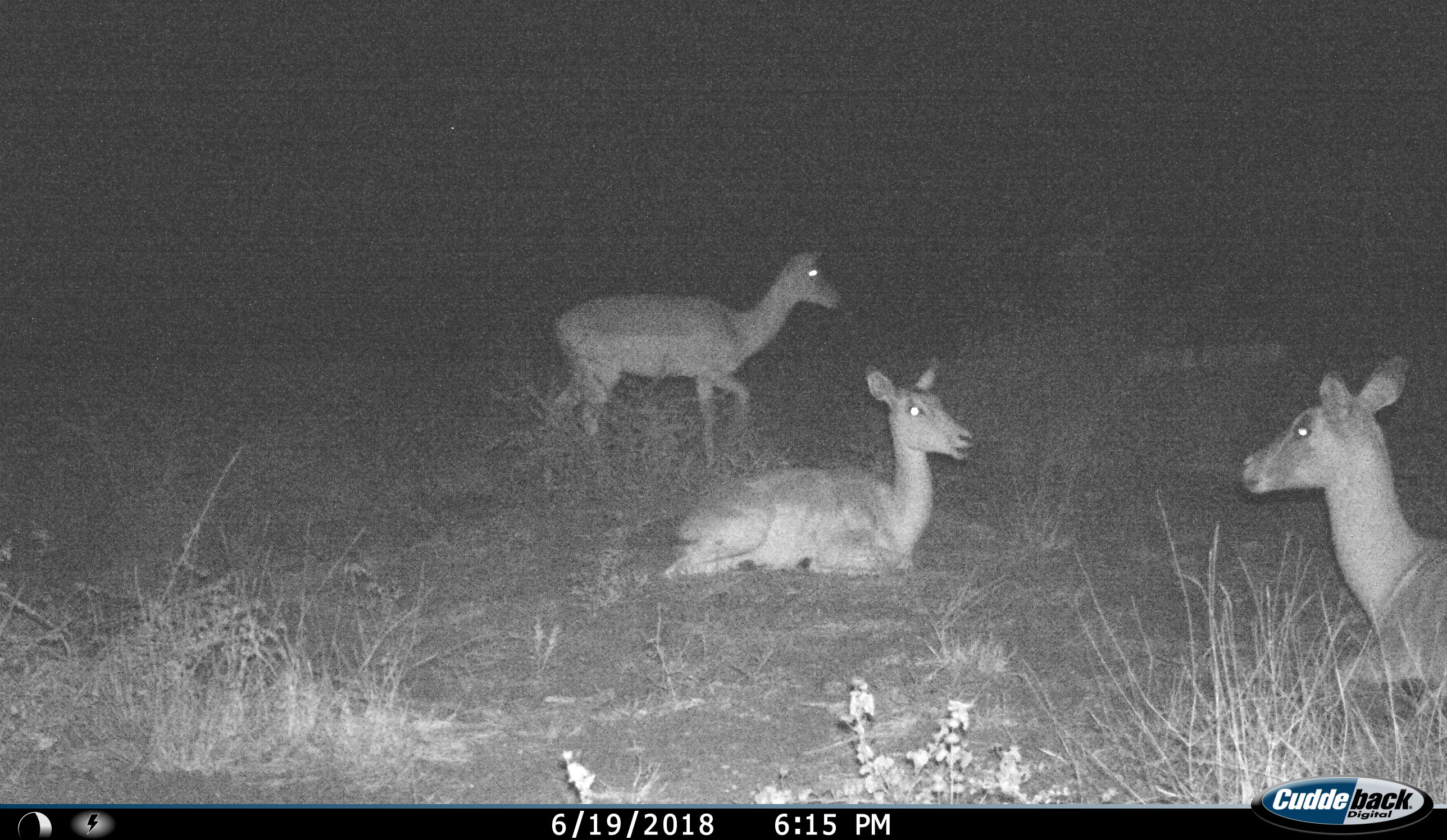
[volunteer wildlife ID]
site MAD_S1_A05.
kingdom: Animalia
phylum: Chordata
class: Mammalia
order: Artiodactyla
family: Bovidae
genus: Aepyceros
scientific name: Aepyceros melampus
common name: impala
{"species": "impala (Aepyceros melampus)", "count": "3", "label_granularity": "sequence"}